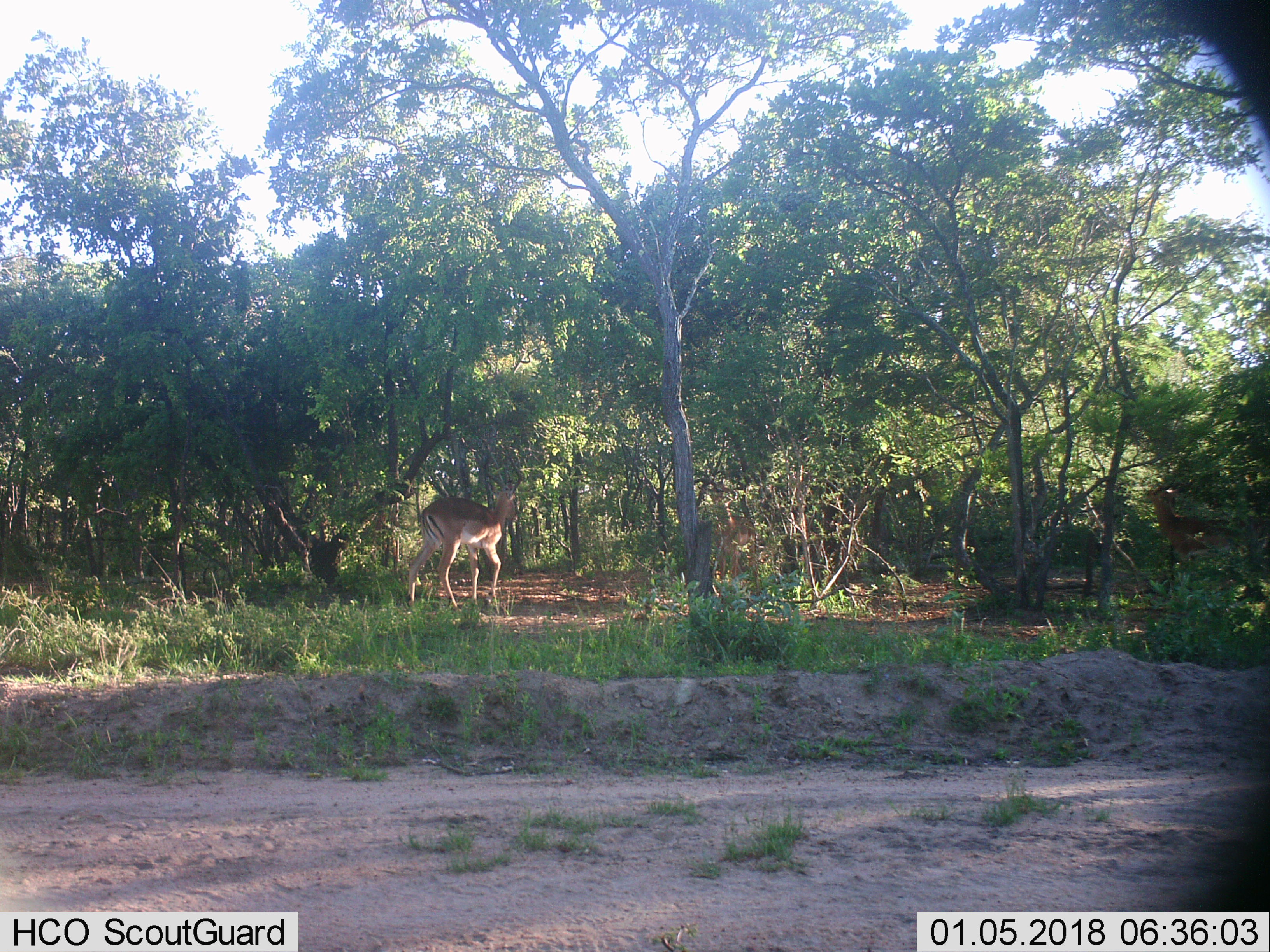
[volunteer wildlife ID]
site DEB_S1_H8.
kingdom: Animalia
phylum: Chordata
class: Mammalia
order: Artiodactyla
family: Bovidae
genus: Aepyceros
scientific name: Aepyceros melampus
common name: impala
Impala (Aepyceros melampus), count 1. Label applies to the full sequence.